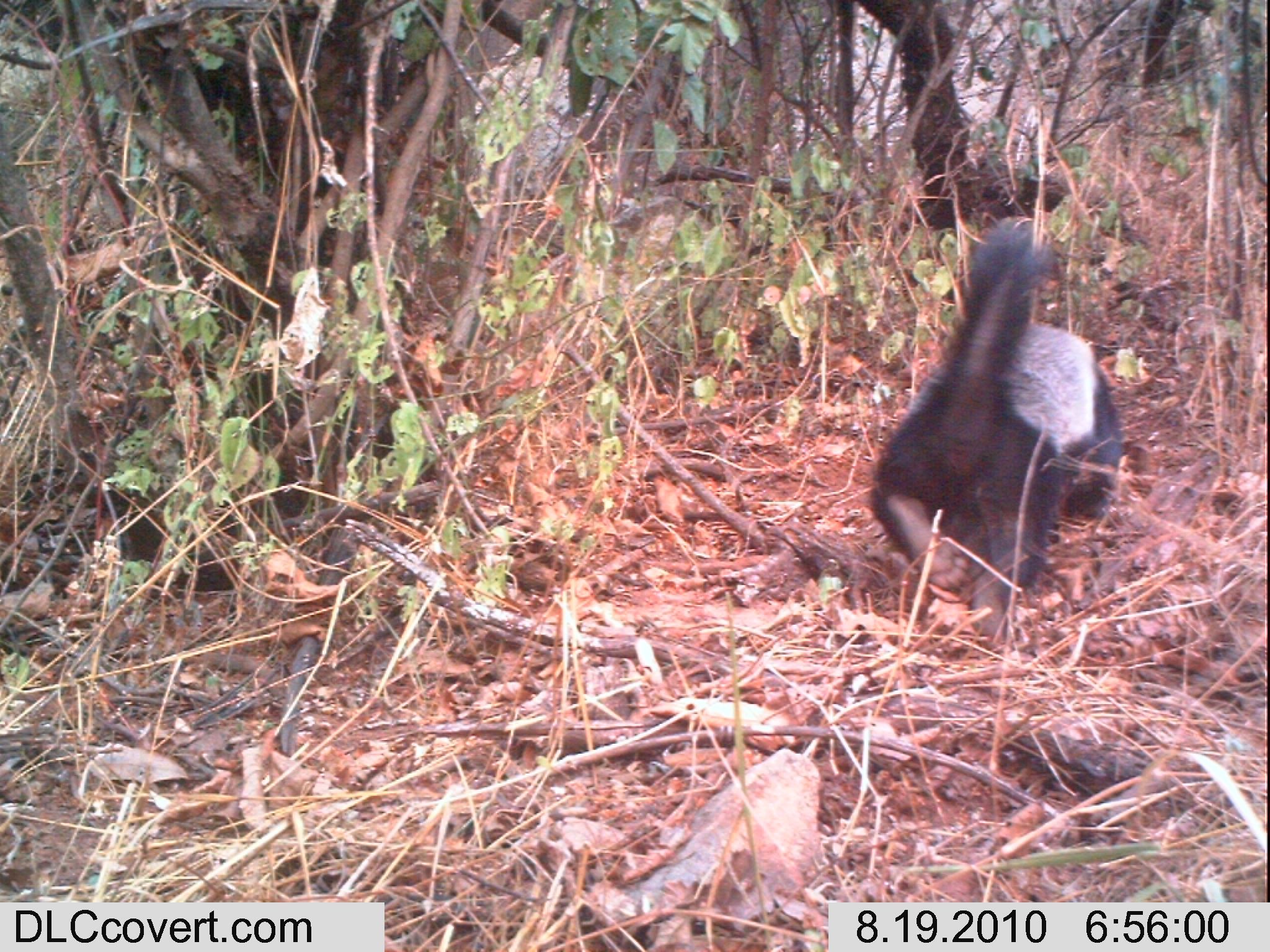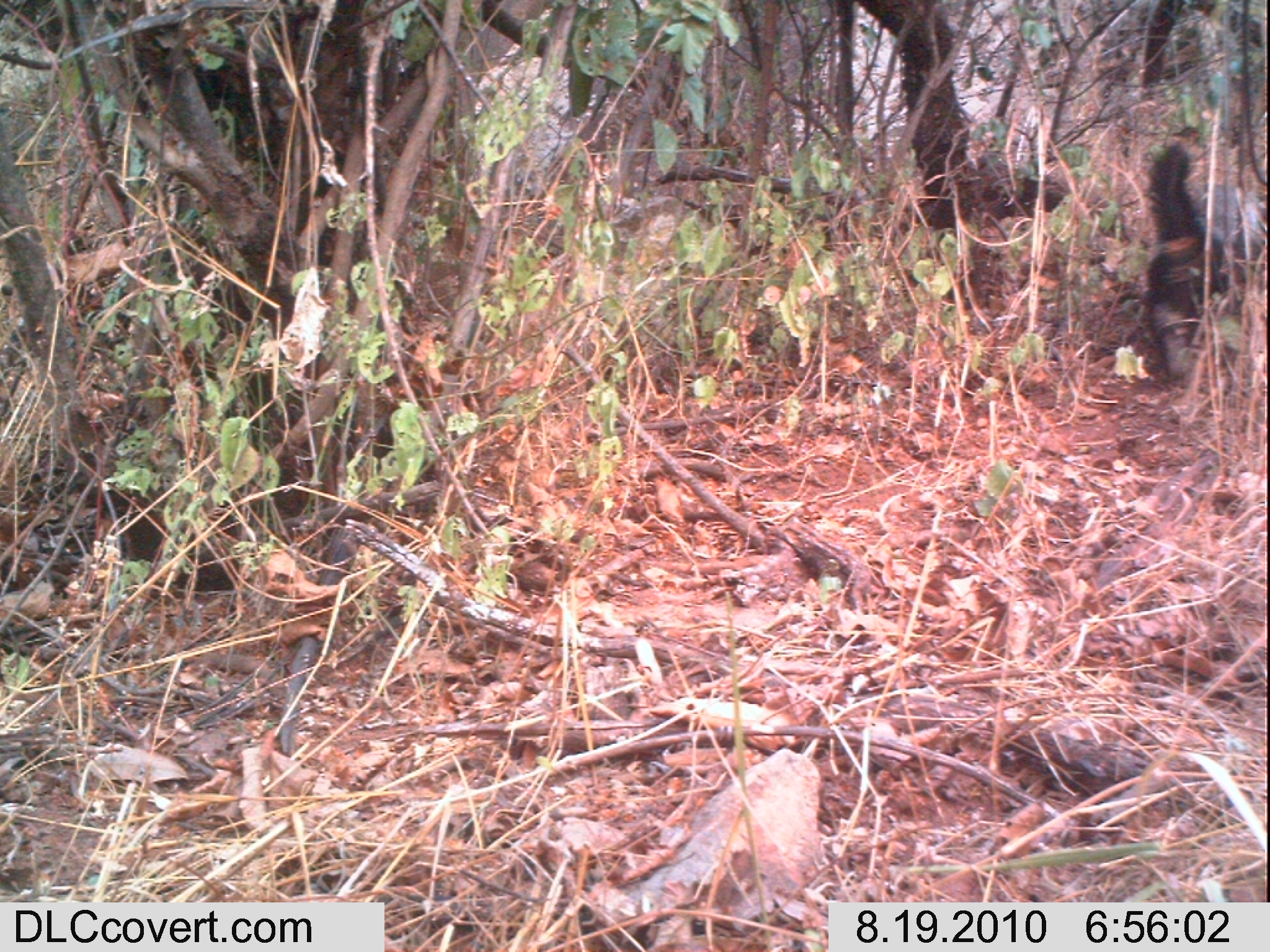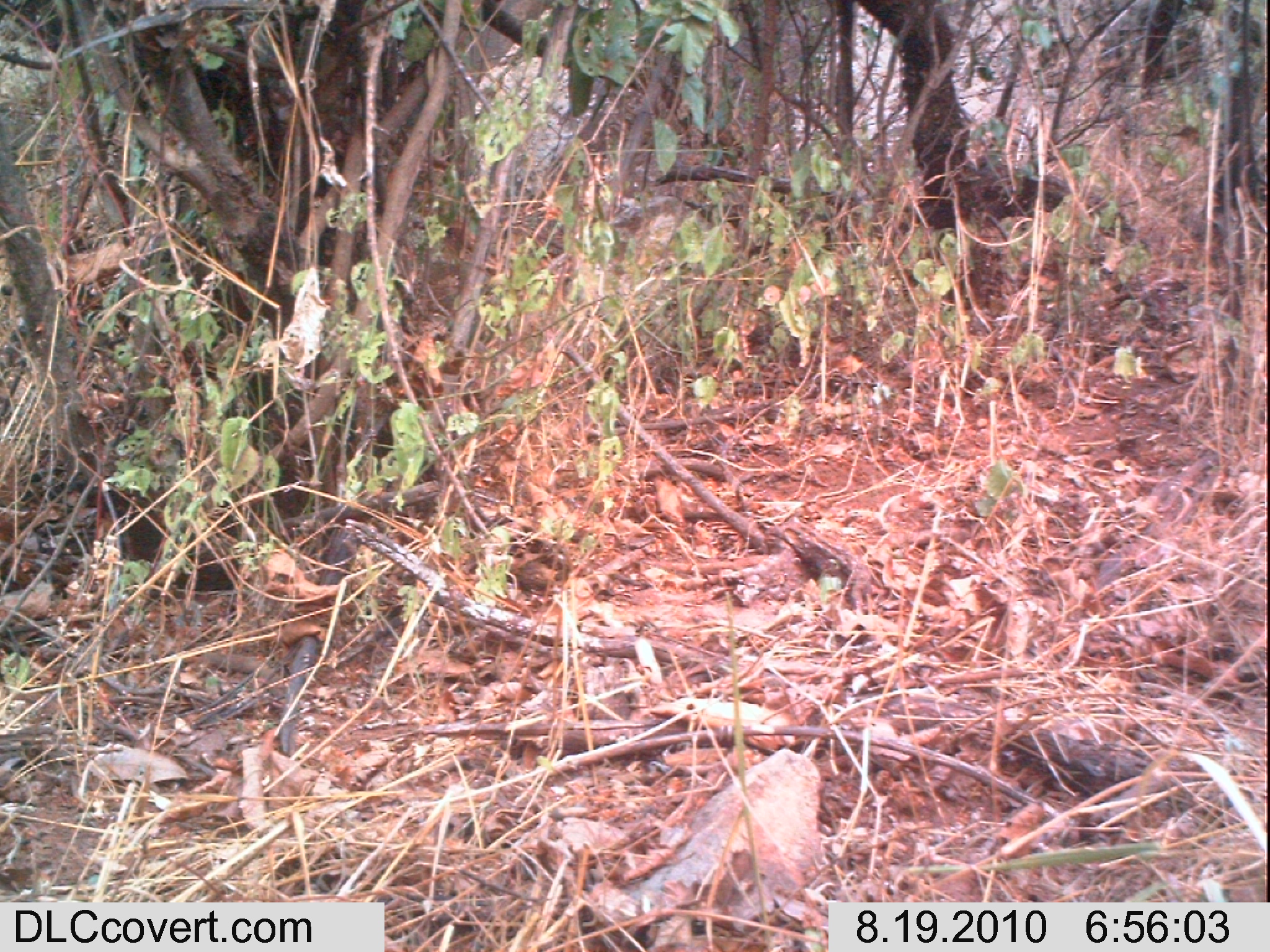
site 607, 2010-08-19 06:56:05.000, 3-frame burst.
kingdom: Animalia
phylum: Chordata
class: Mammalia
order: Carnivora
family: Mustelidae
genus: Mellivora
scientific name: Mellivora capensis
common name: honey badger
Mellivora capensis (honey badger), count 1.